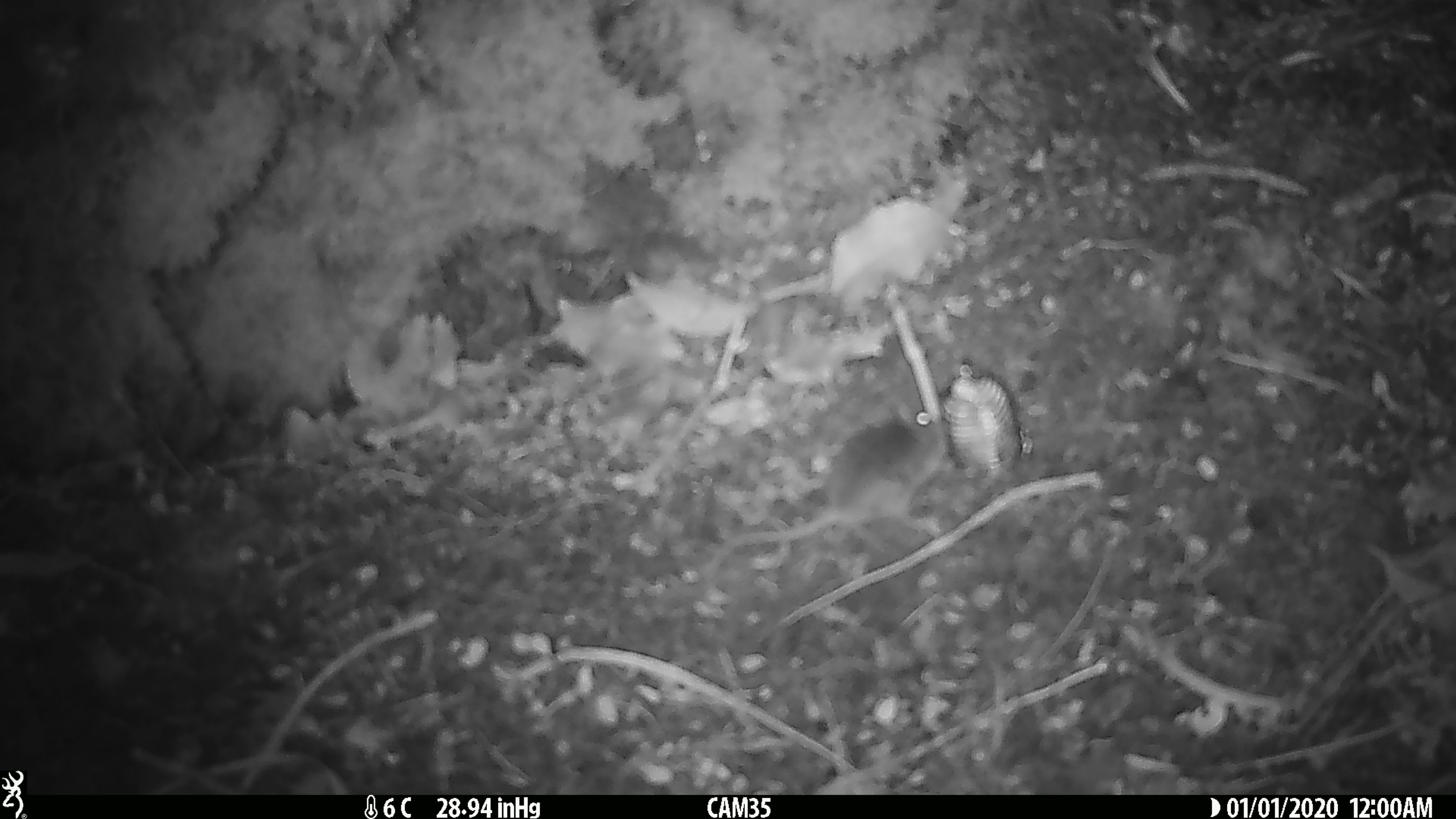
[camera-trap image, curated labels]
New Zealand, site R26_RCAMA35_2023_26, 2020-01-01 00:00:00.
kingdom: Animalia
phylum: Chordata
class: Mammalia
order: Rodentia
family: Muridae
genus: Mus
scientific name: Mus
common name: mouse